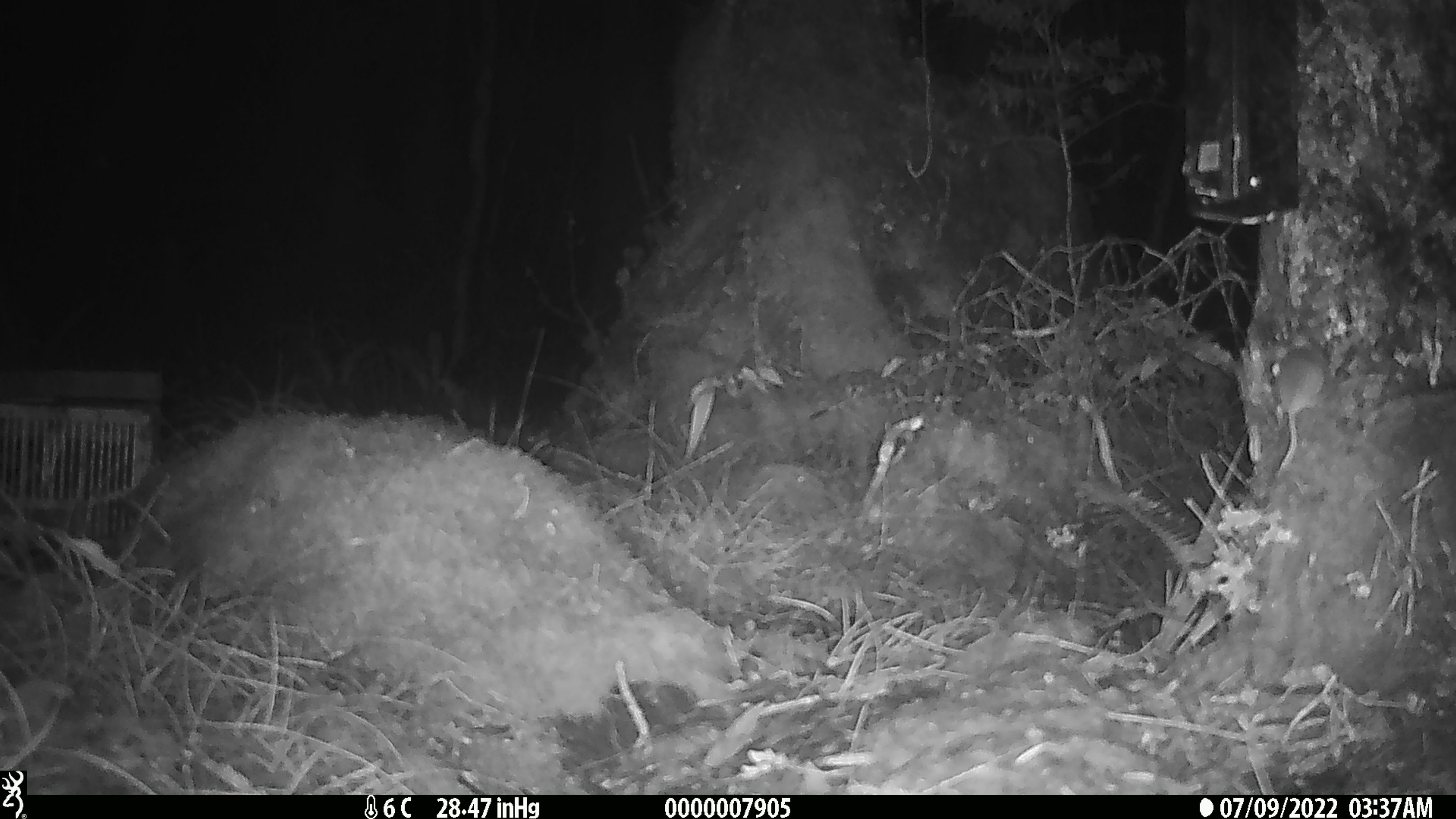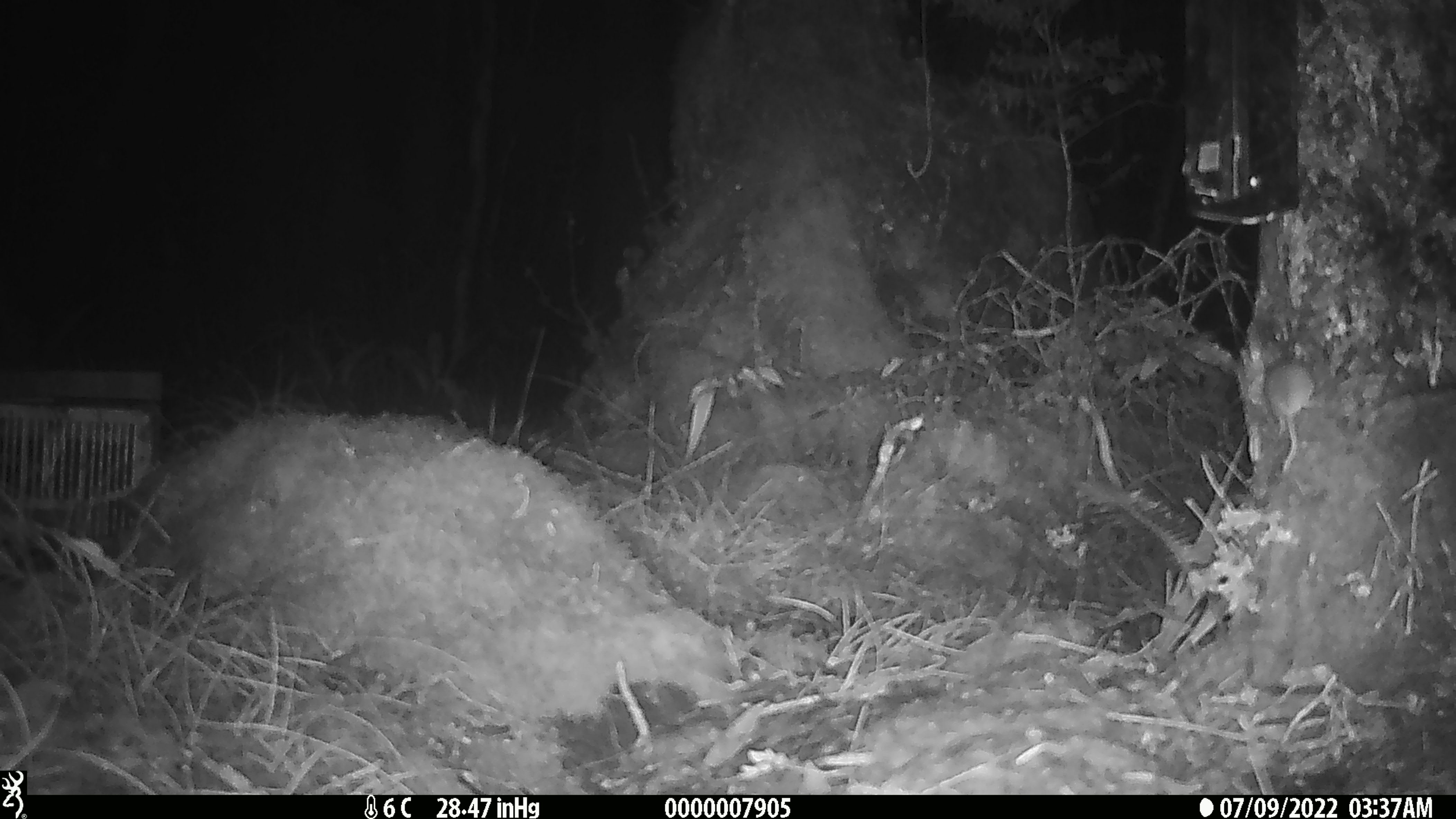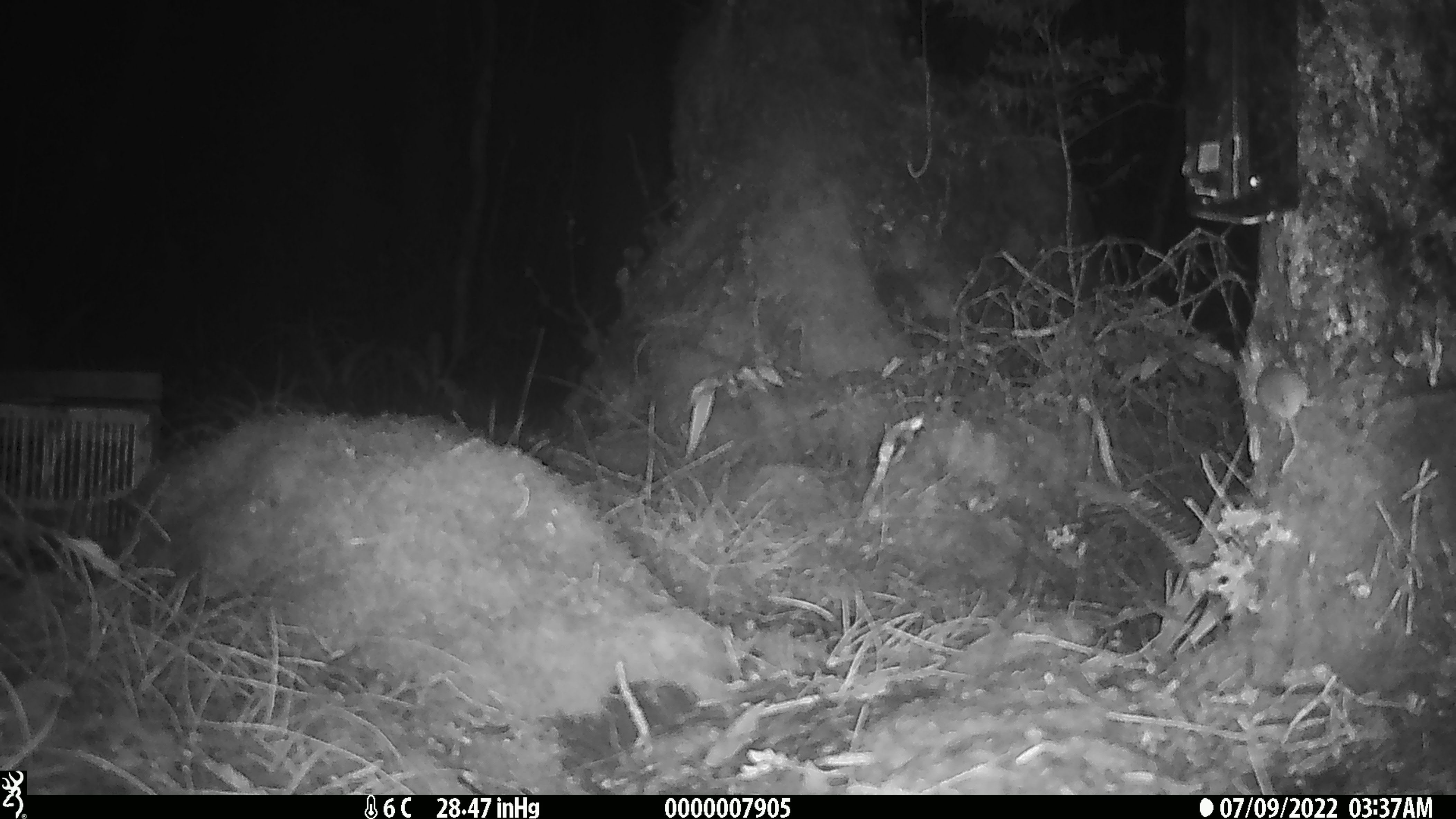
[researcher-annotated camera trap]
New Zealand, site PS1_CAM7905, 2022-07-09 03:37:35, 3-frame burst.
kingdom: Animalia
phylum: Chordata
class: Mammalia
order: Rodentia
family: Muridae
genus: Mus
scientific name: Mus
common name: mouse